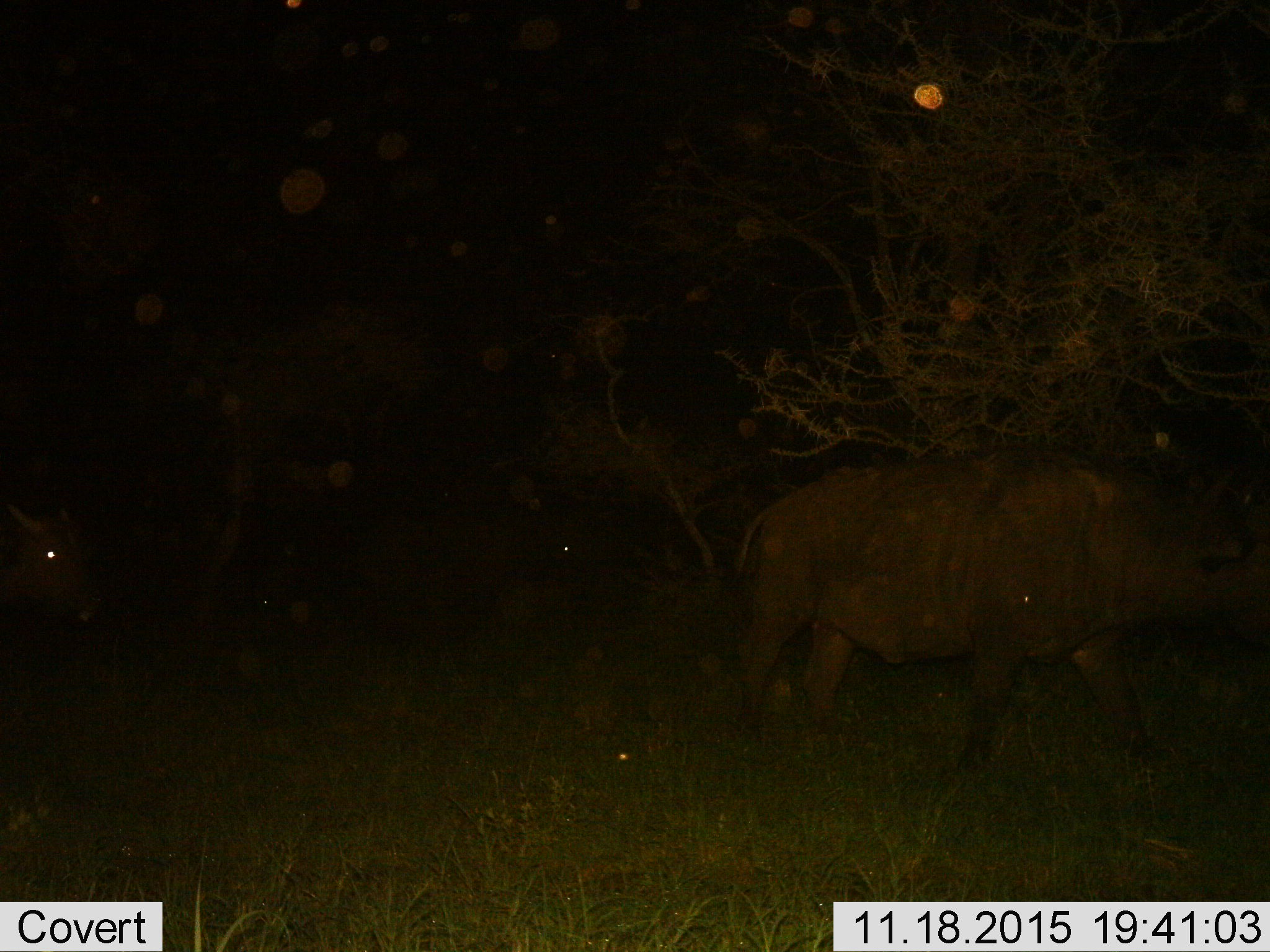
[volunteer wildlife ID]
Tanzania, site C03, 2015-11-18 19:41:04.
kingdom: Animalia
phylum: Chordata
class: Mammalia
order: Artiodactyla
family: Bovidae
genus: Syncerus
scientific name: Syncerus caffer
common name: cape buffalo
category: buffalo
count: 1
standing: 20%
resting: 0%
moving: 80%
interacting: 0%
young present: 0%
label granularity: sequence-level